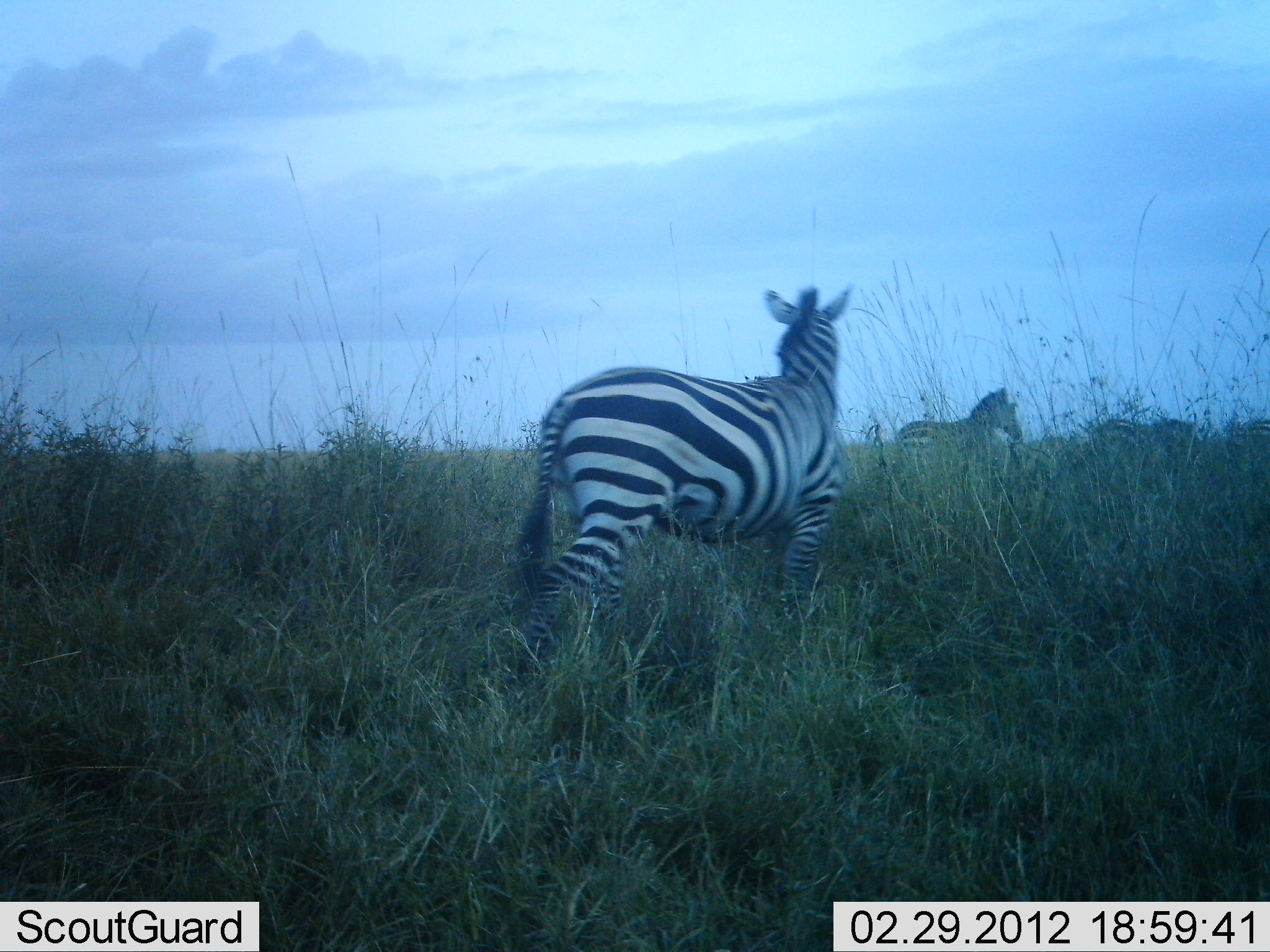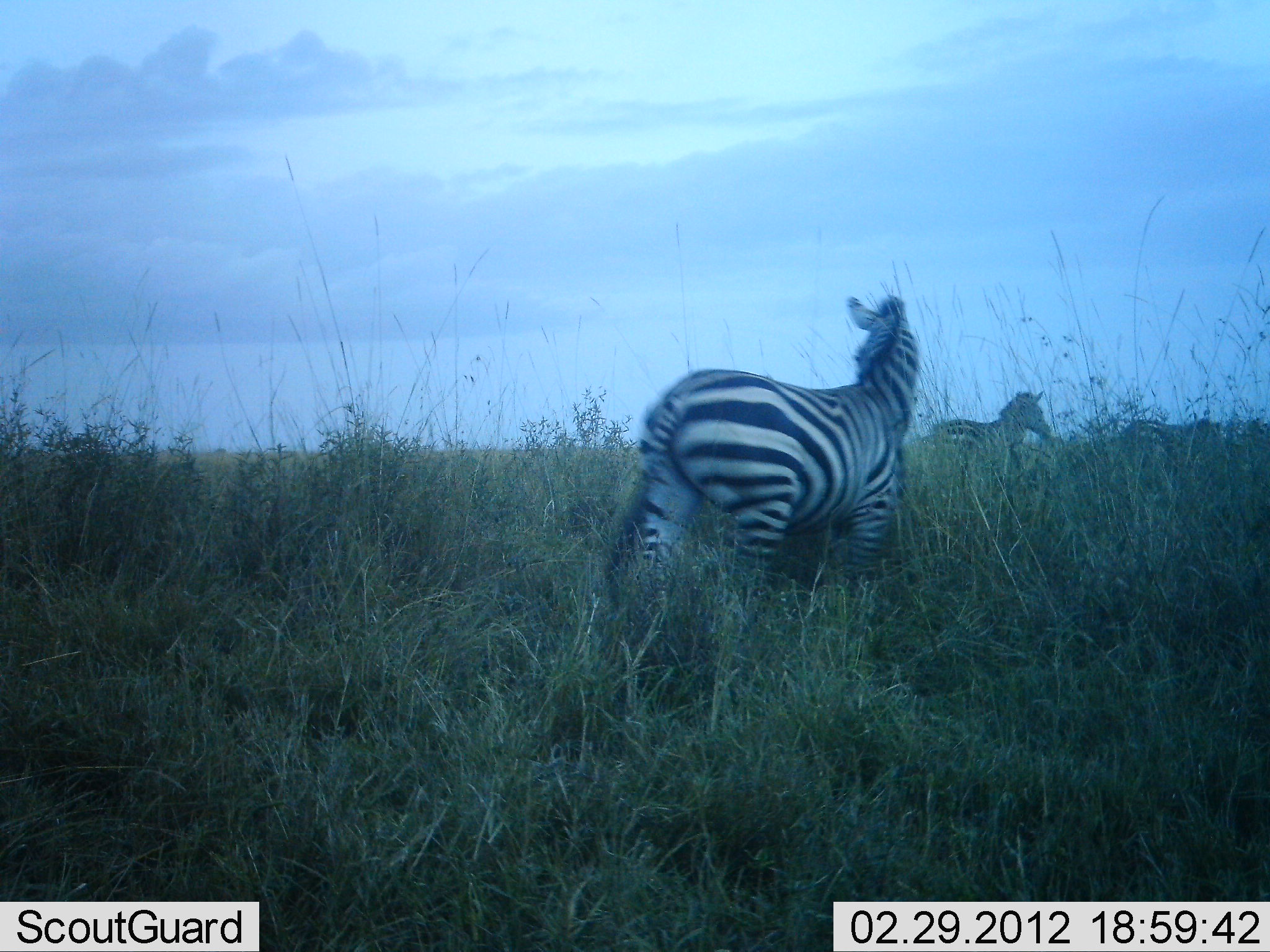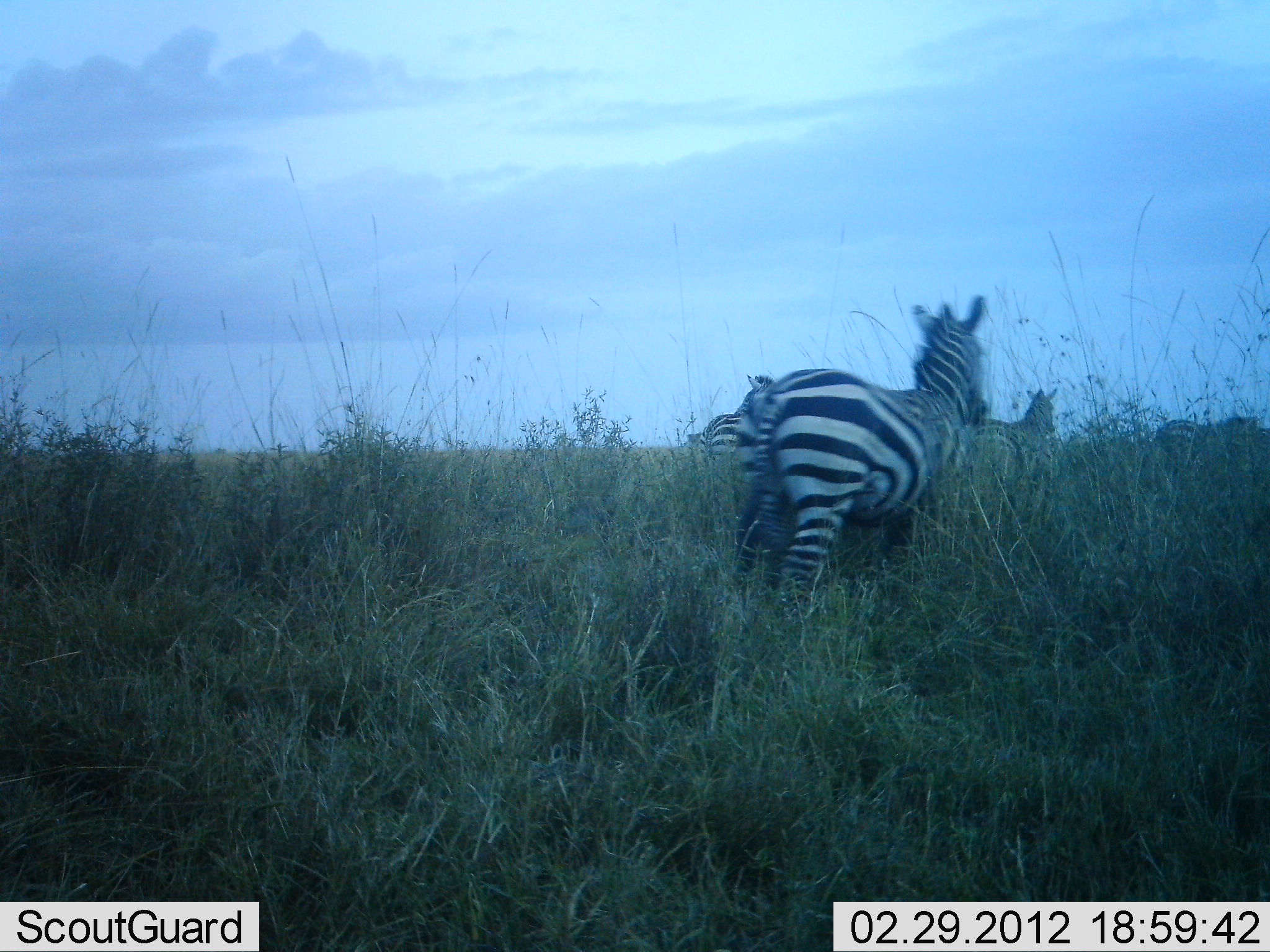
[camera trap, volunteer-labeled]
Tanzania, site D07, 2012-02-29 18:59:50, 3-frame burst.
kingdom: Animalia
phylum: Chordata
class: Mammalia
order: Perissodactyla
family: Equidae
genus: Equus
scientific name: Equus quagga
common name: plains zebra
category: zebra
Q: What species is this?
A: Zebra (plains zebra) (Equus quagga).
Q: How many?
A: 4.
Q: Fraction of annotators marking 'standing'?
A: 17%.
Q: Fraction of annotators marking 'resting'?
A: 0%.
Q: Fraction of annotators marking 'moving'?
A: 100%.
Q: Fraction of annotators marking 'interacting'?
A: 0%.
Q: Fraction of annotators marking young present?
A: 0%.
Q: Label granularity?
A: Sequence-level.